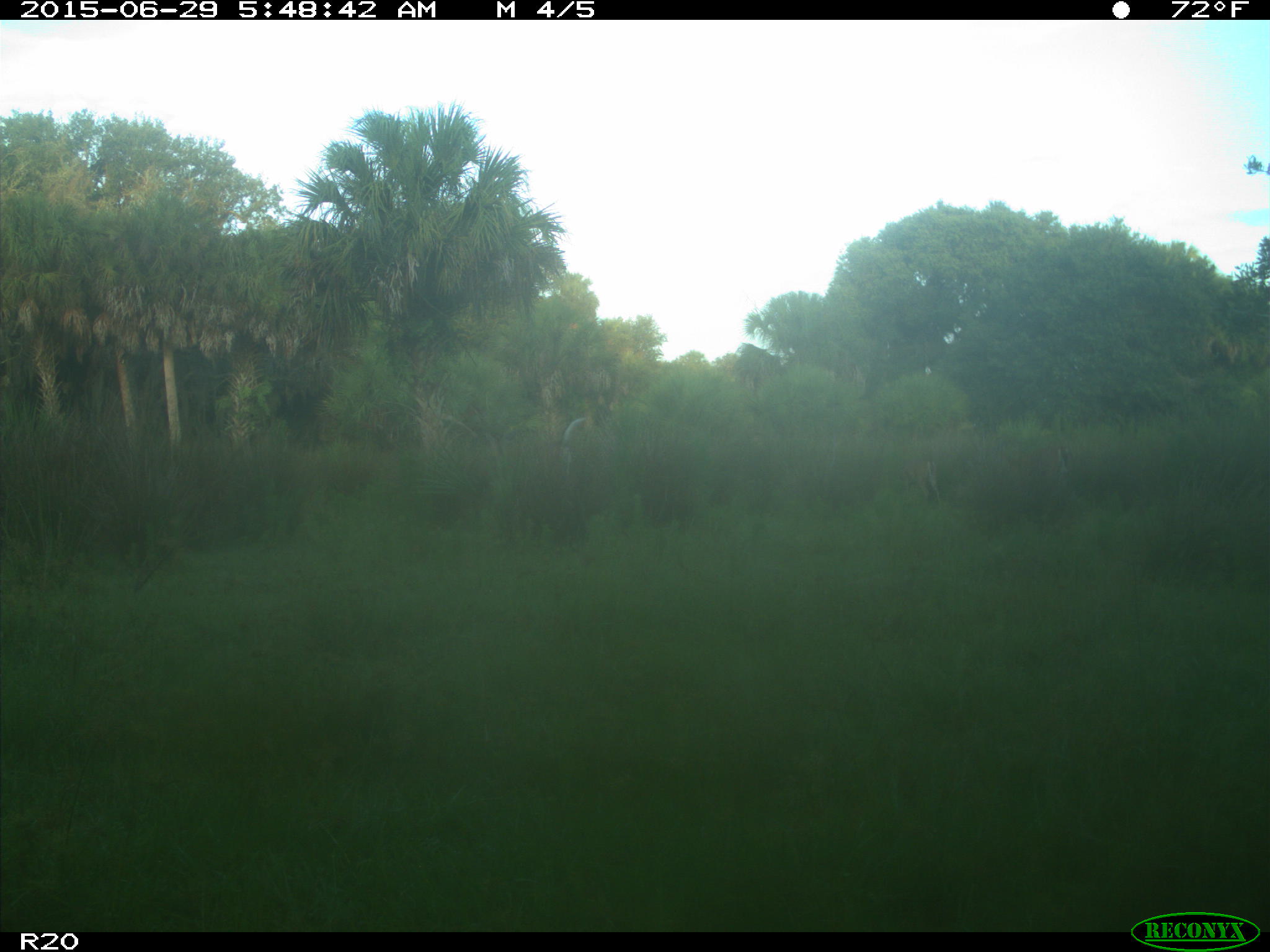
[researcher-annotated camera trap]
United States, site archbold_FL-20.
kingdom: Animalia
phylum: Chordata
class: Mammalia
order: Artiodactyla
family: Bovidae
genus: Bos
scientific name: Bos taurus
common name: domestic cow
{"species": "Bos taurus (domestic cow)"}